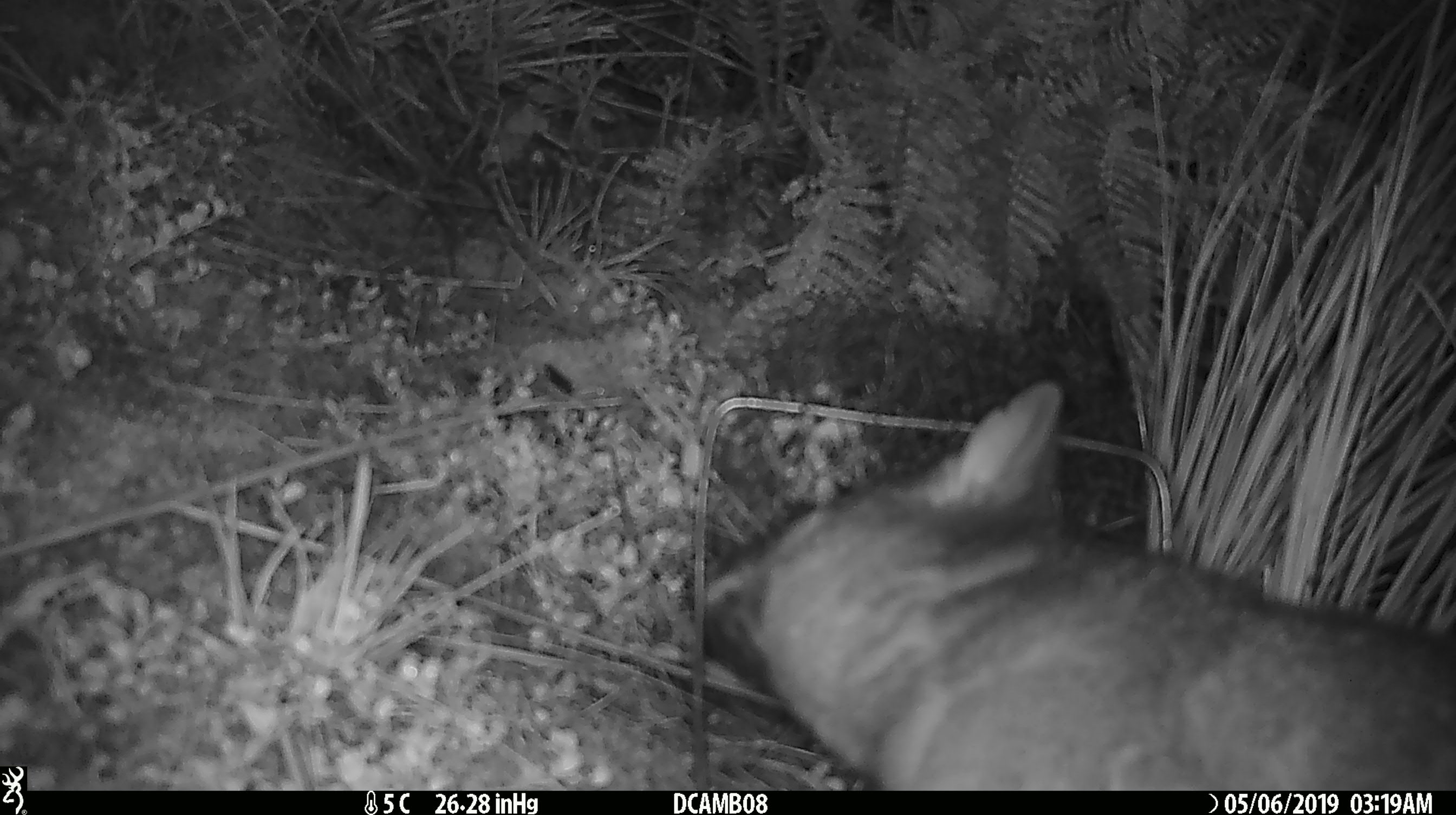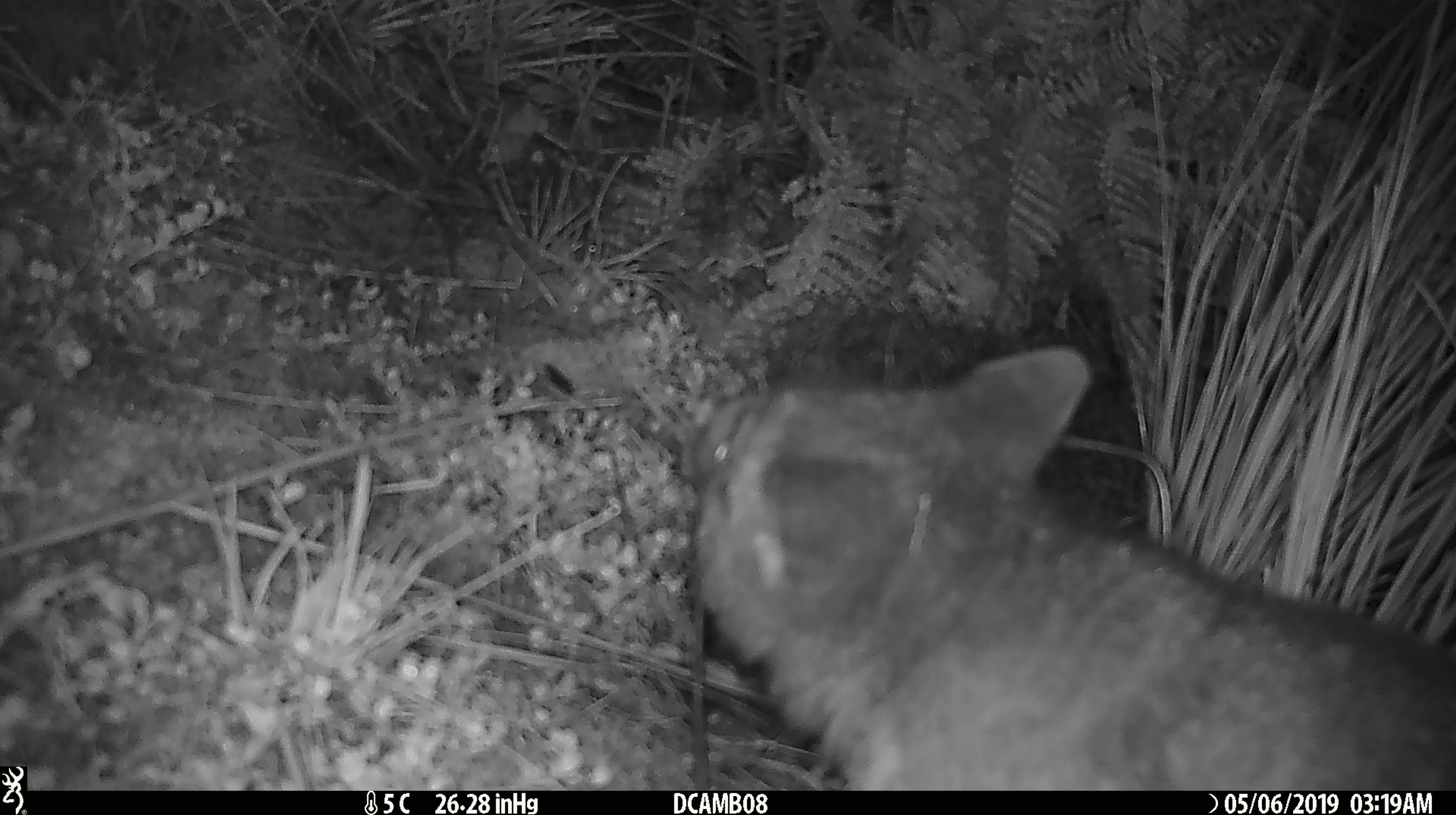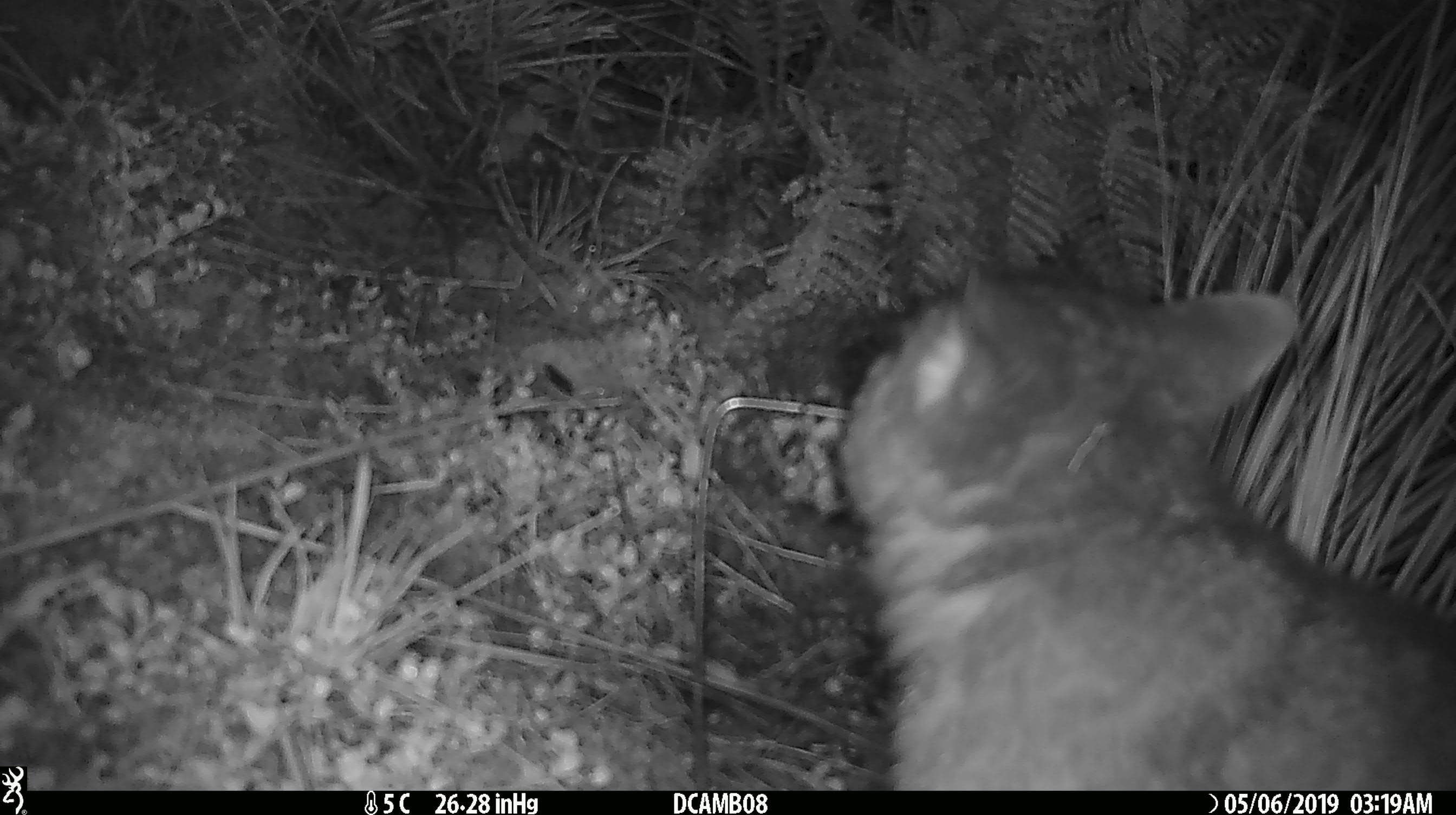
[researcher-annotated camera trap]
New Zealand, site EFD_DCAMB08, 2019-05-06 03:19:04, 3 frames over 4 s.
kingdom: Animalia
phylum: Chordata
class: Mammalia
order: Diprotodontia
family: Phalangeridae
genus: Trichosurus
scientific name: Trichosurus vulpecula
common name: common brushtail possum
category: possum